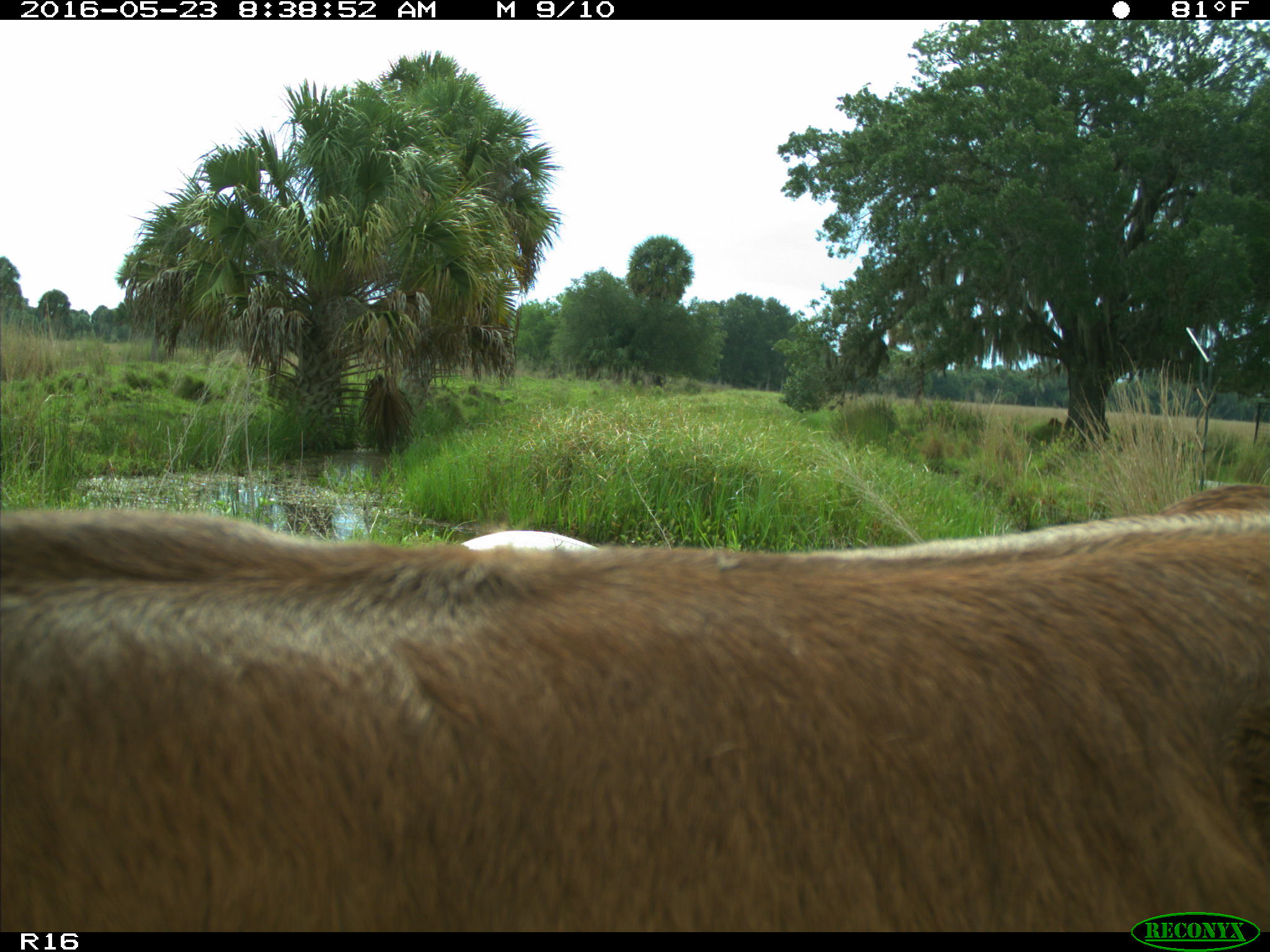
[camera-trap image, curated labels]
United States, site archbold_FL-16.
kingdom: Animalia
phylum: Chordata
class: Mammalia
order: Artiodactyla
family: Bovidae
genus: Bos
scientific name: Bos taurus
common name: domestic cow